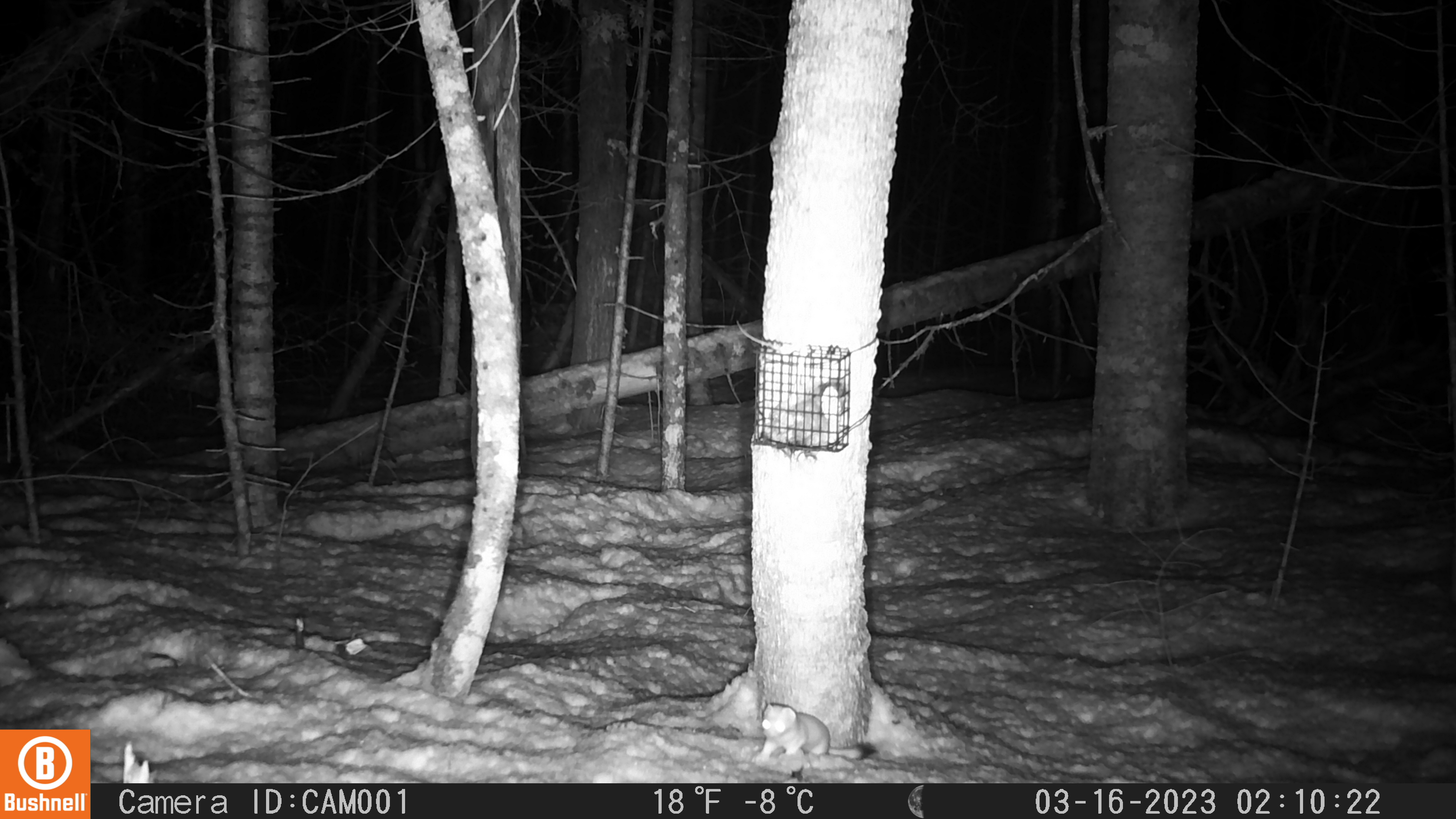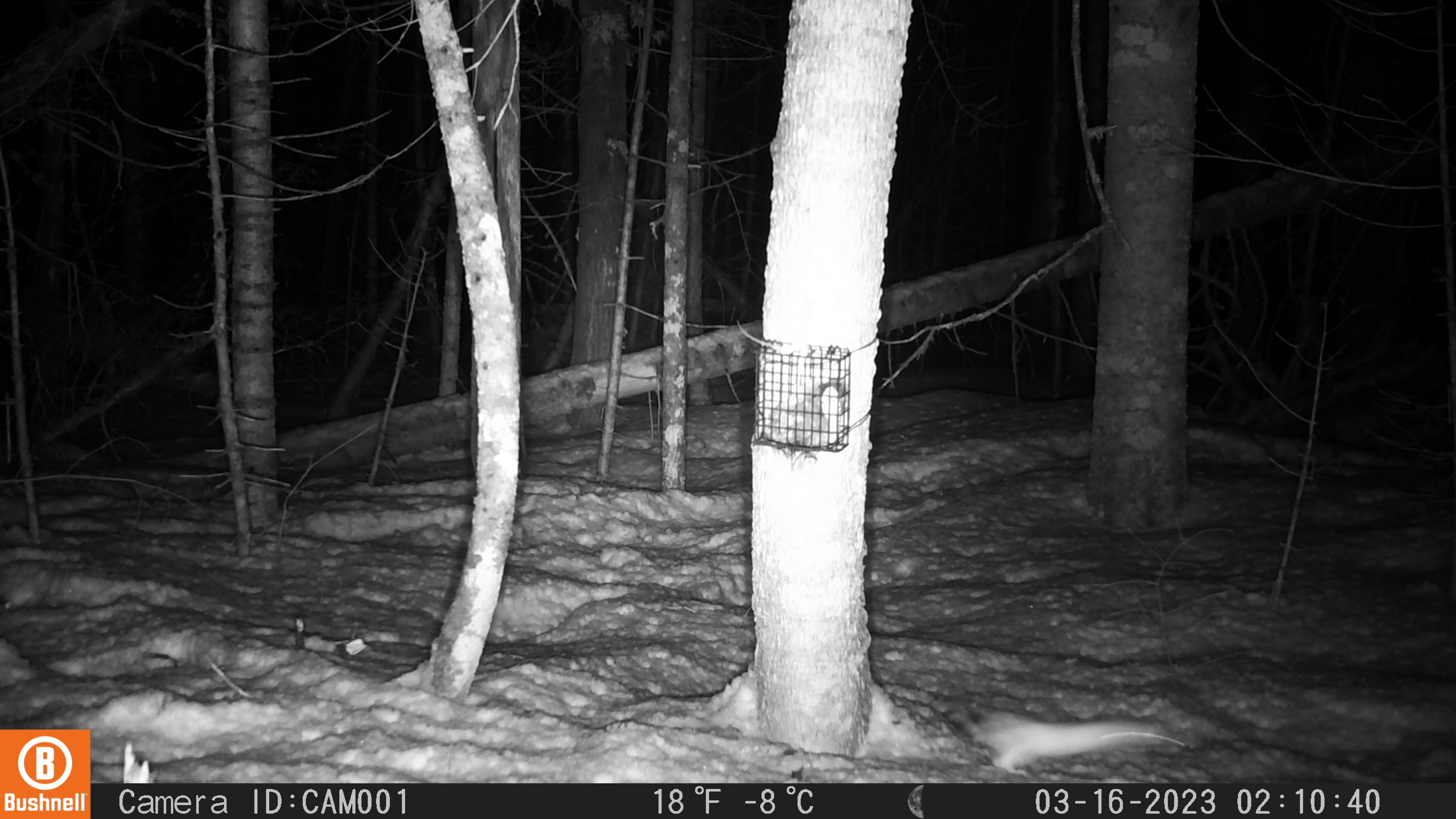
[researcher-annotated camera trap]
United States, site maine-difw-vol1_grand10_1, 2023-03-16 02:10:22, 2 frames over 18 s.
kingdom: Animalia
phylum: Chordata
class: Mammalia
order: Carnivora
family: Mustelidae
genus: Mustela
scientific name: Mustela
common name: weasel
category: weasel sp.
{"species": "weasel sp. (weasel) (Mustela)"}